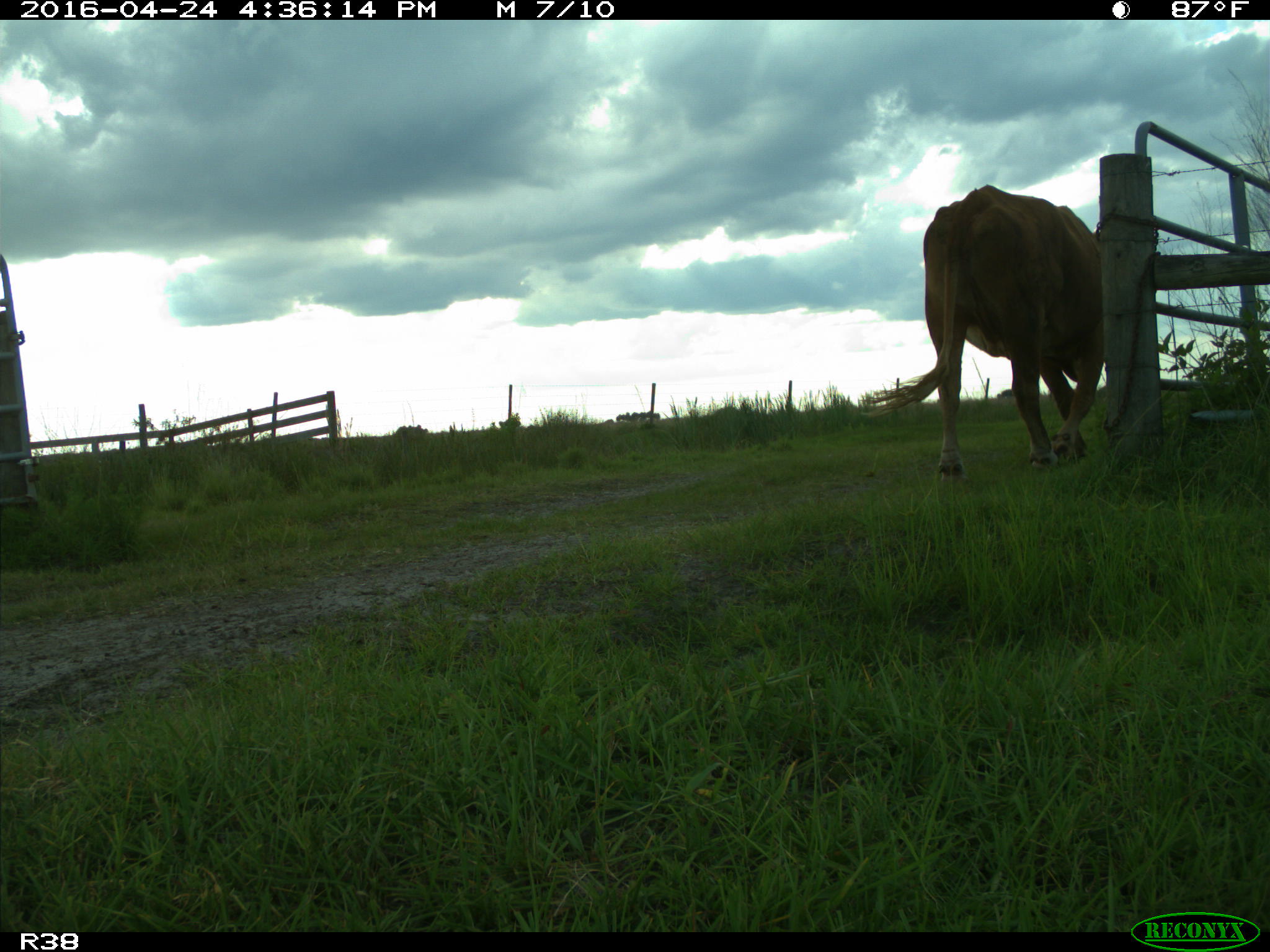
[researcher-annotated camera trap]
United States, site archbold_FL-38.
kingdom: Animalia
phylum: Chordata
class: Mammalia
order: Artiodactyla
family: Bovidae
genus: Bos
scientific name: Bos taurus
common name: domestic cow